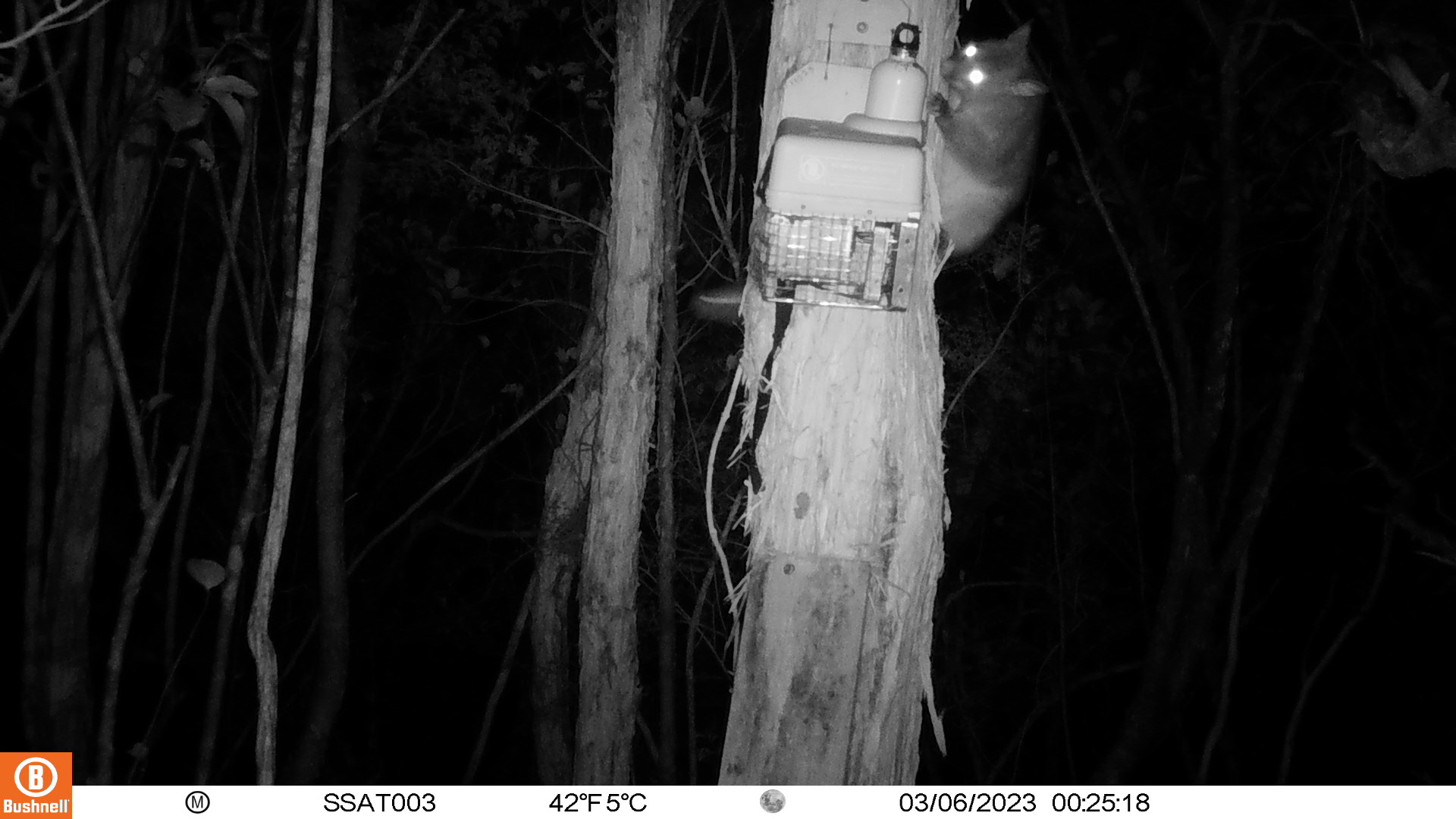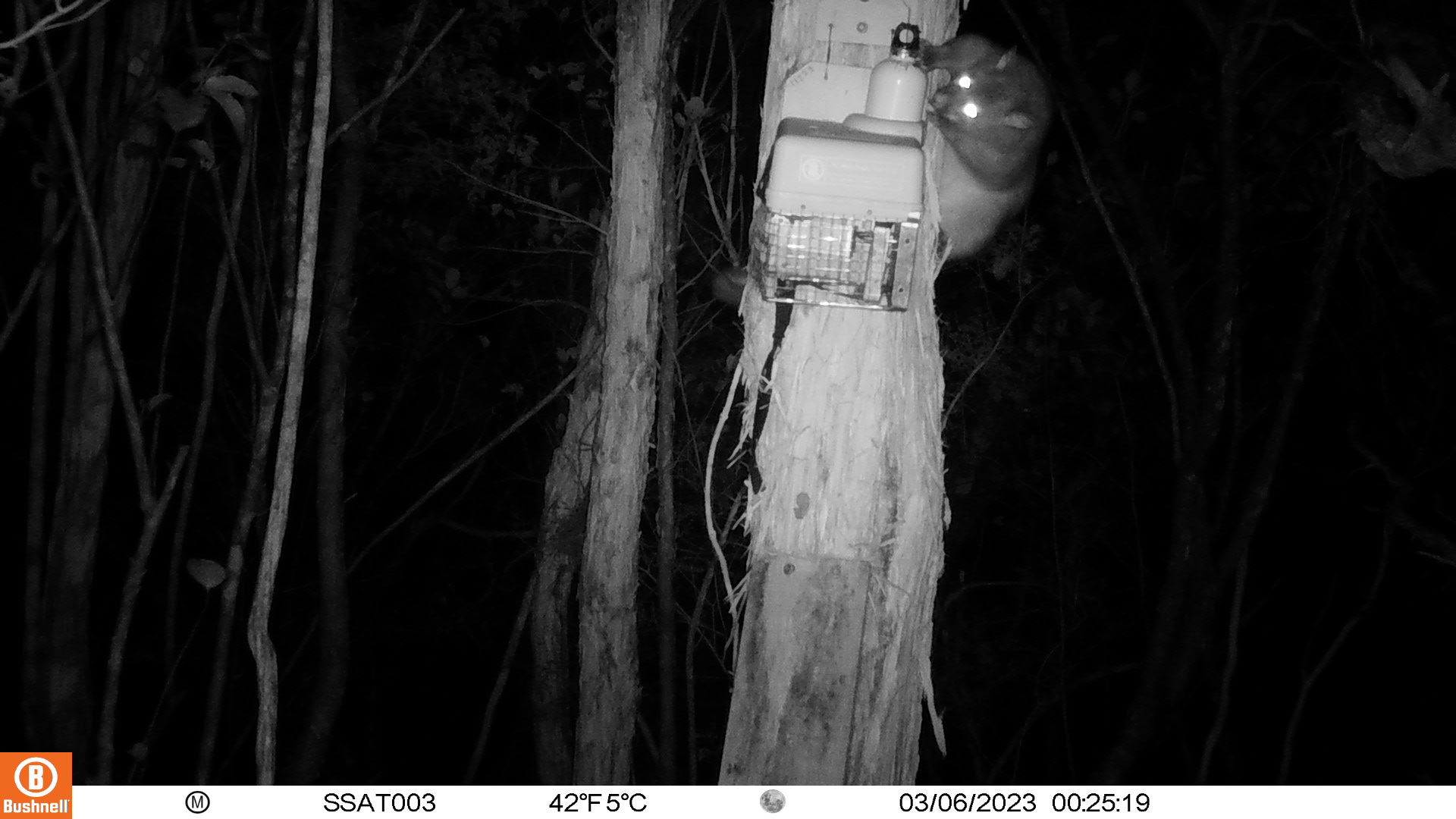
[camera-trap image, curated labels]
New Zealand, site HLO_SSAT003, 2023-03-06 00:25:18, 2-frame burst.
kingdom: Animalia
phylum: Chordata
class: Mammalia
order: Diprotodontia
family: Phalangeridae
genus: Trichosurus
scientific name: Trichosurus vulpecula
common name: common brushtail possum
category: possum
Possum (common brushtail possum) (Trichosurus vulpecula).